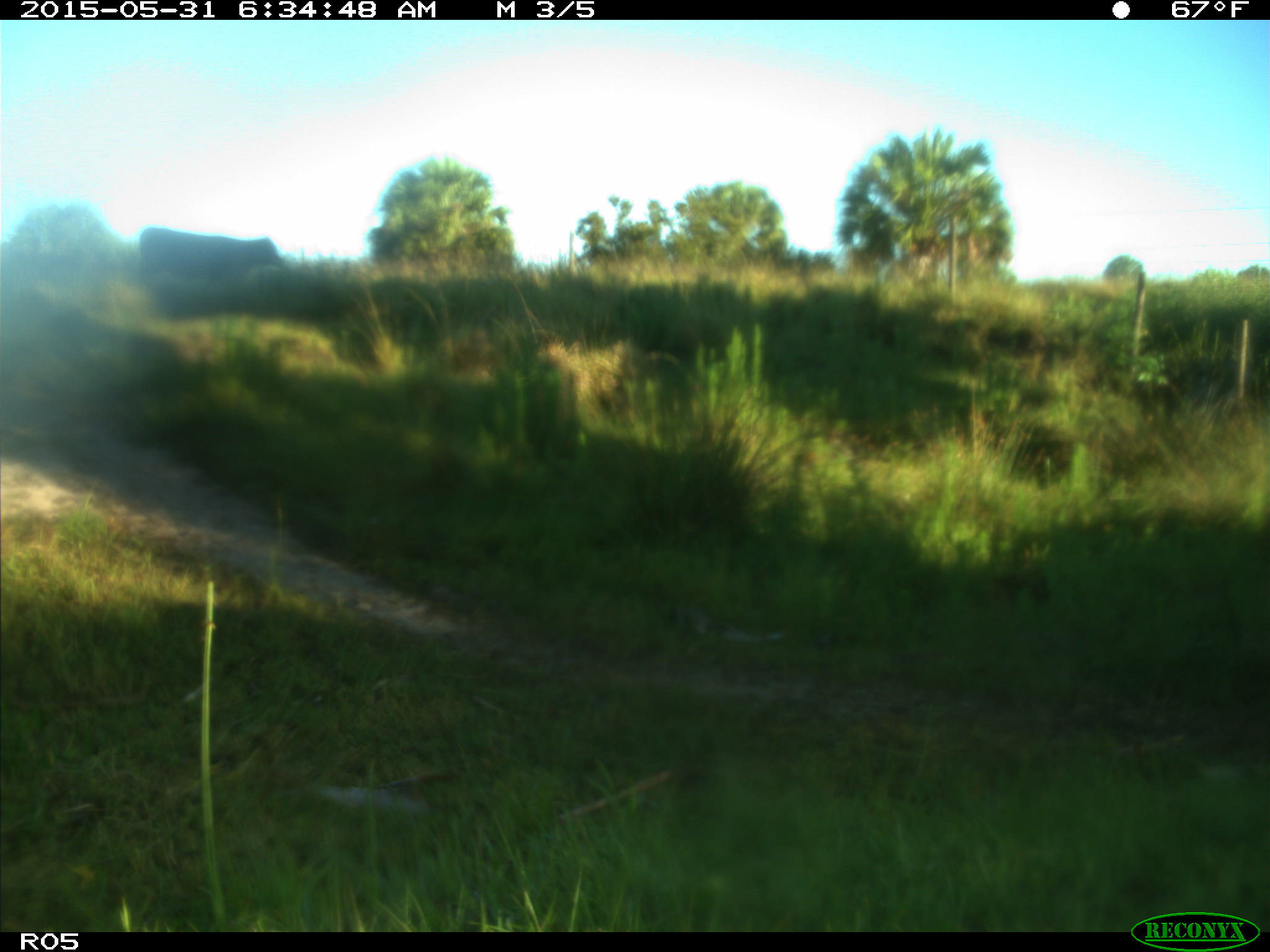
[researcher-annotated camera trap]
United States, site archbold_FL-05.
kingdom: Animalia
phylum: Chordata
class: Mammalia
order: Artiodactyla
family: Bovidae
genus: Bos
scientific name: Bos taurus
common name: domestic cow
Bos taurus (domestic cow).